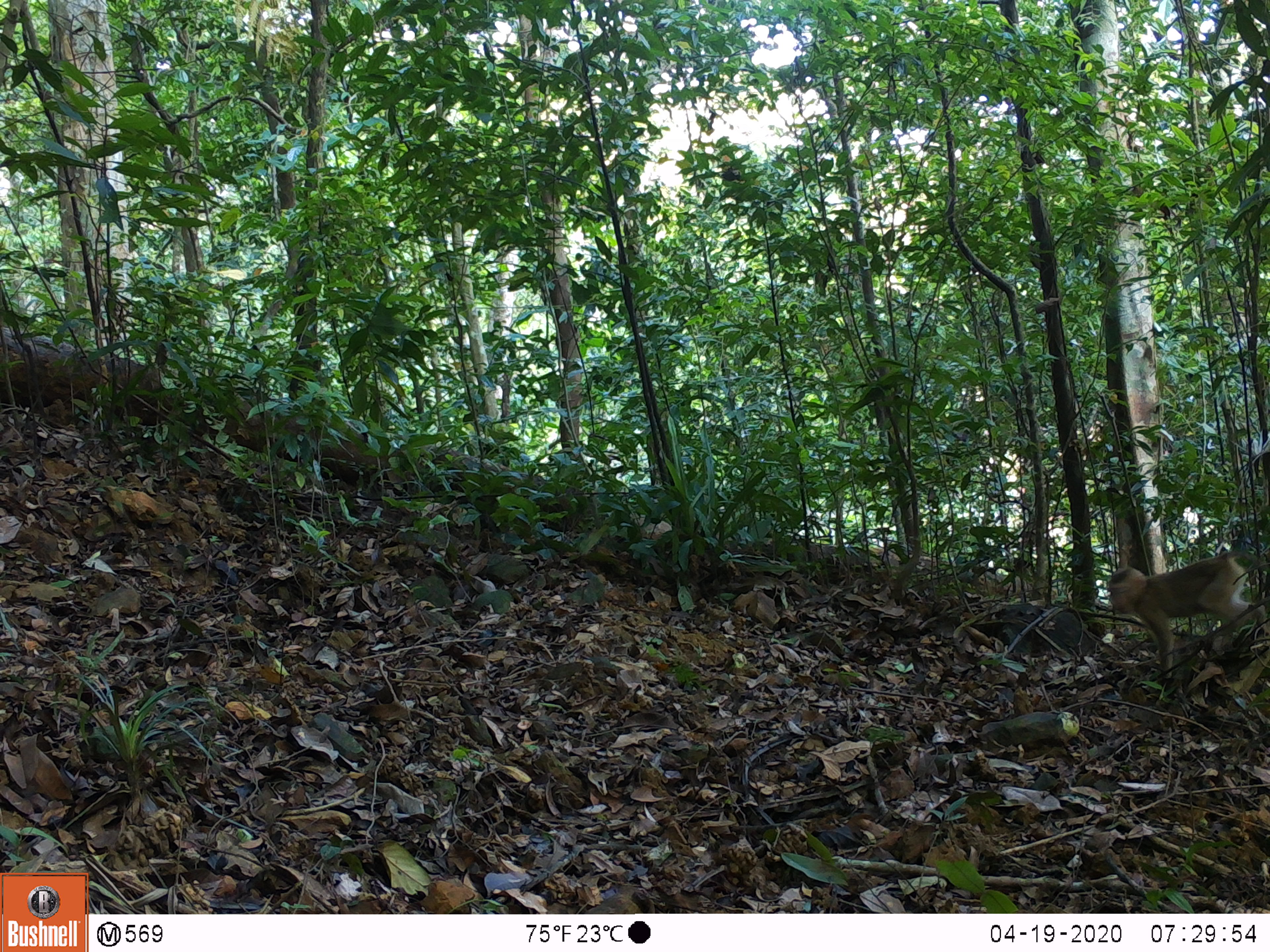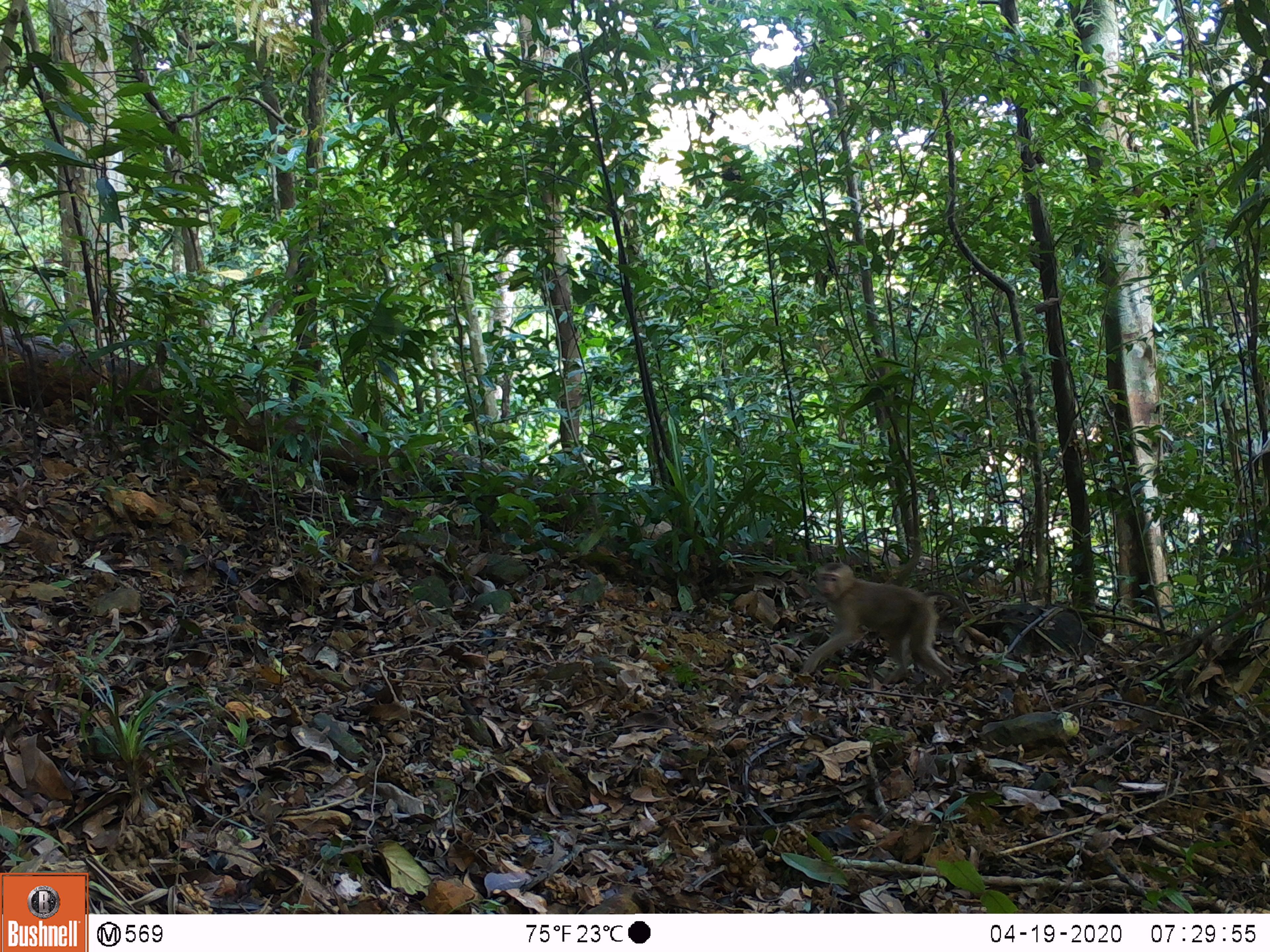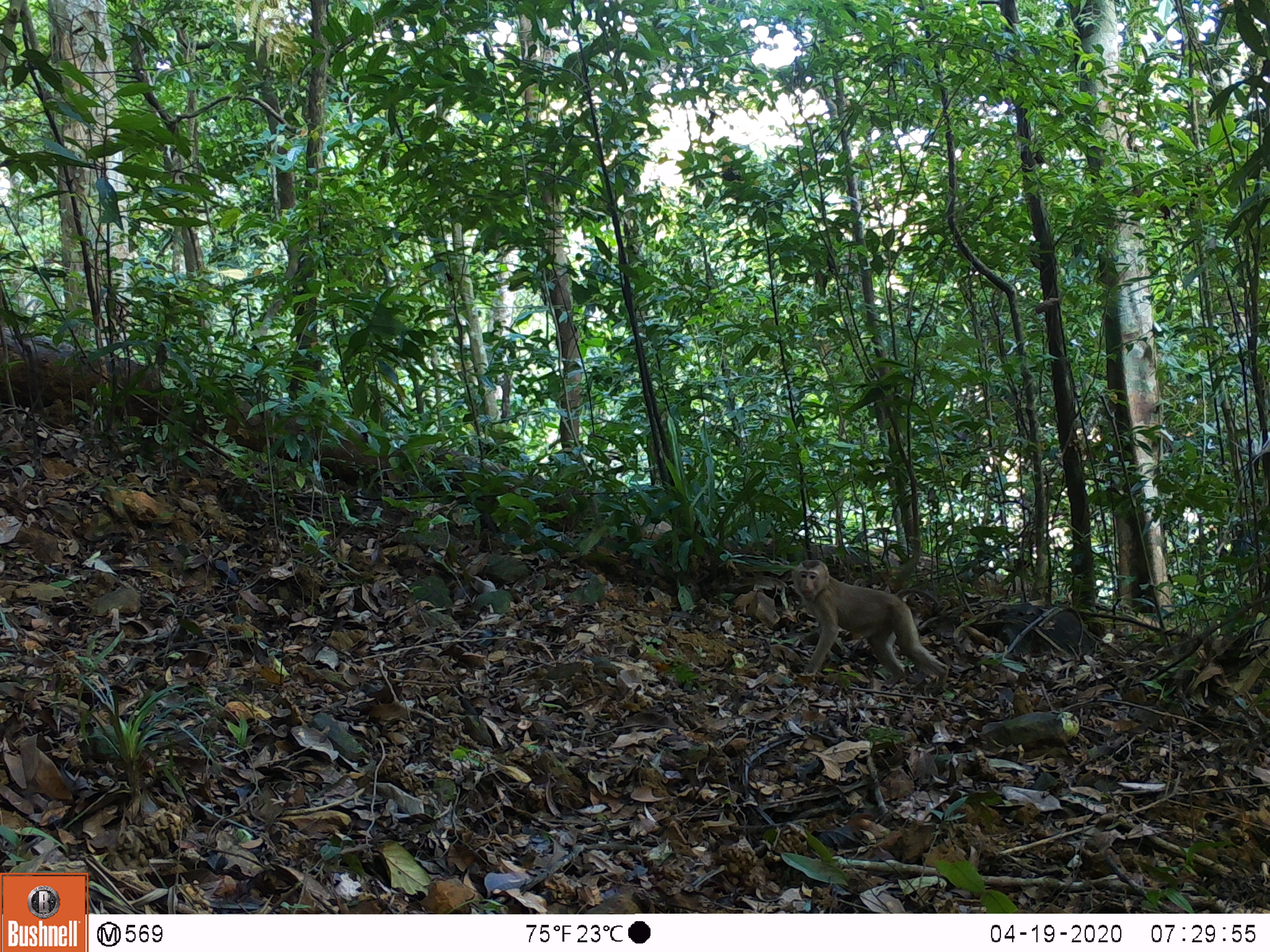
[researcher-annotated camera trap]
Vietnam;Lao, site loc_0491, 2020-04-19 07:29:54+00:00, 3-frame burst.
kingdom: Animalia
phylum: Chordata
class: Mammalia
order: Primates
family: Cercopithecidae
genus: Macaca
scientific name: Macaca nemestrina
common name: pig-tailed macaque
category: pig tailed macaque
Pig tailed macaque (pig-tailed macaque) (Macaca nemestrina). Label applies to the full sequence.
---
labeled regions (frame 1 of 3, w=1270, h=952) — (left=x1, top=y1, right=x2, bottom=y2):
pig tailed macaque: (left=1106, top=549, right=1265, bottom=679)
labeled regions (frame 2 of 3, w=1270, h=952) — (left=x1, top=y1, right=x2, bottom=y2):
pig tailed macaque: (left=800, top=562, right=968, bottom=692)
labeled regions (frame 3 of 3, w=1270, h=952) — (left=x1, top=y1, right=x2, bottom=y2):
pig tailed macaque: (left=791, top=559, right=949, bottom=688)